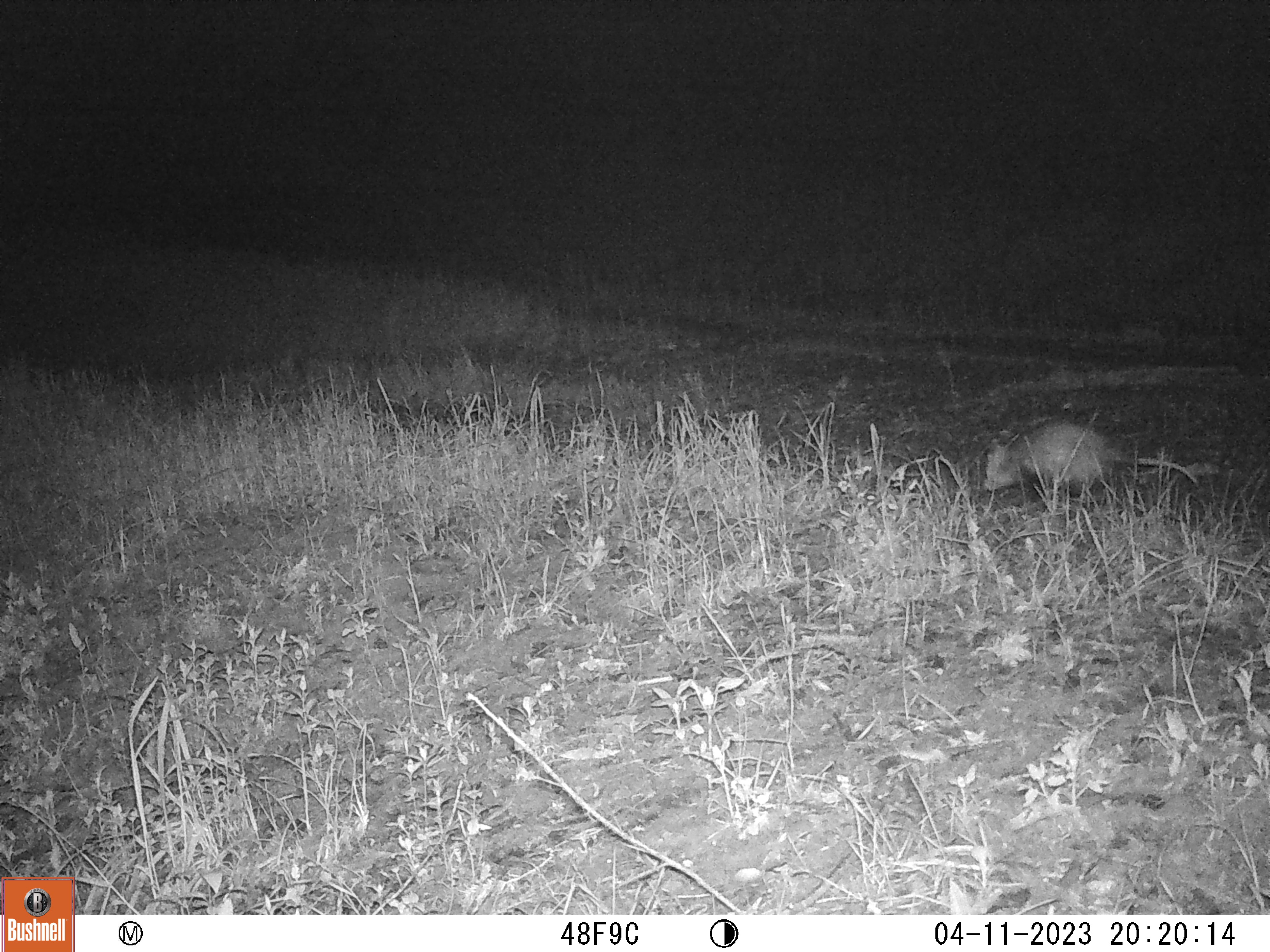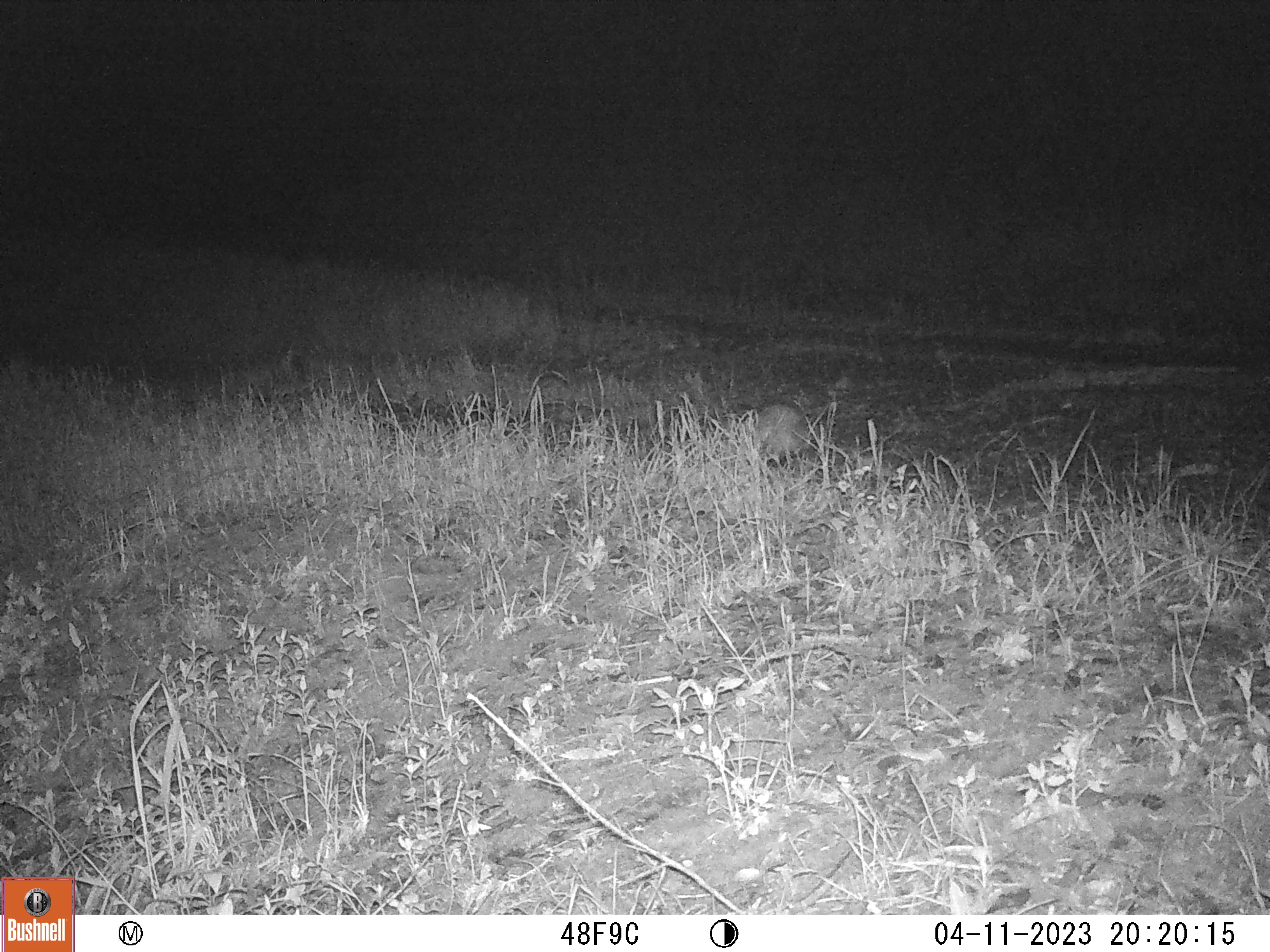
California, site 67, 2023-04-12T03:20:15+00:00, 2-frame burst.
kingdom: Animalia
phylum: Chordata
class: Mammalia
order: Didelphimorphia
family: Didelphidae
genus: Didelphis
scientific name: Didelphis virginiana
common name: virginia opossum